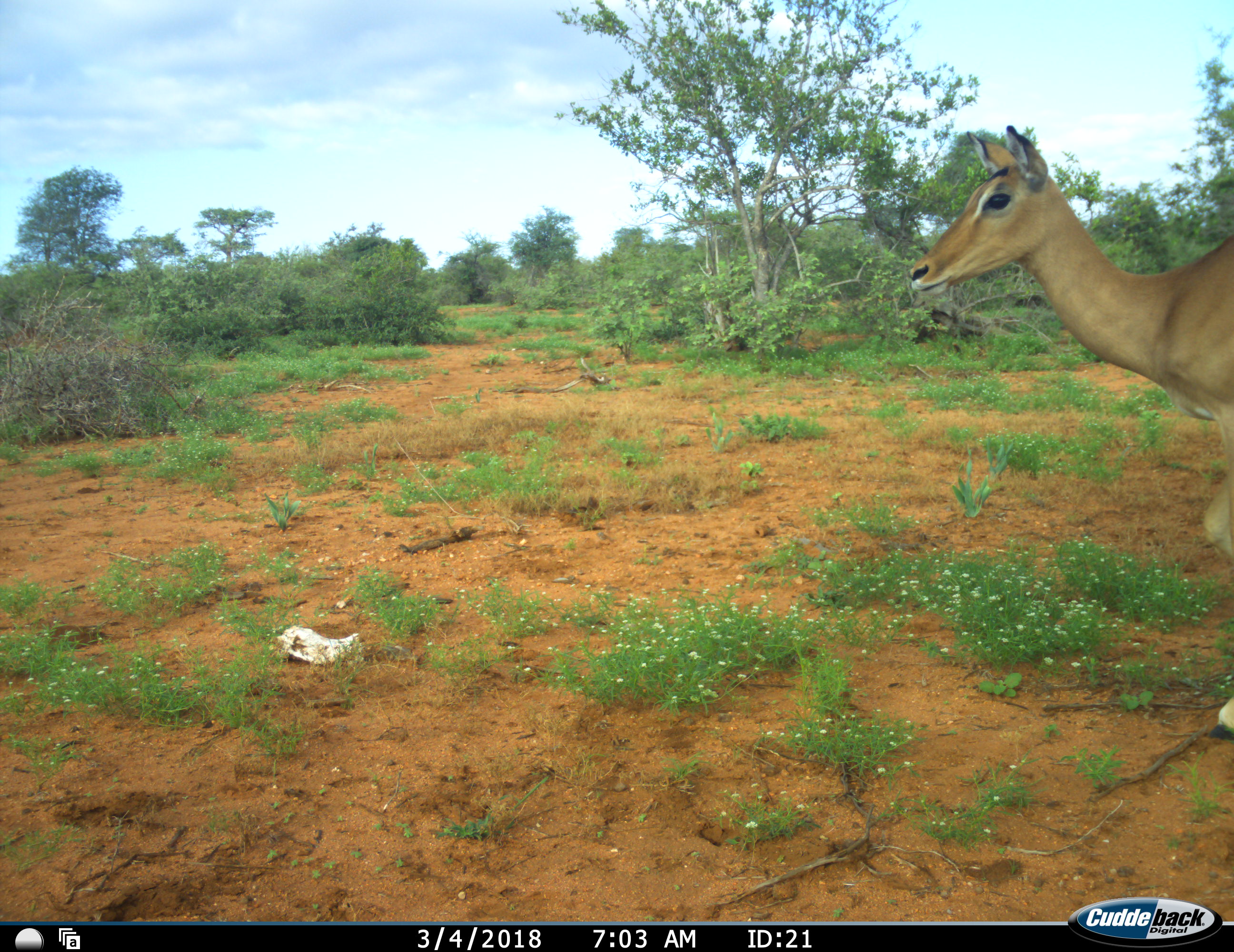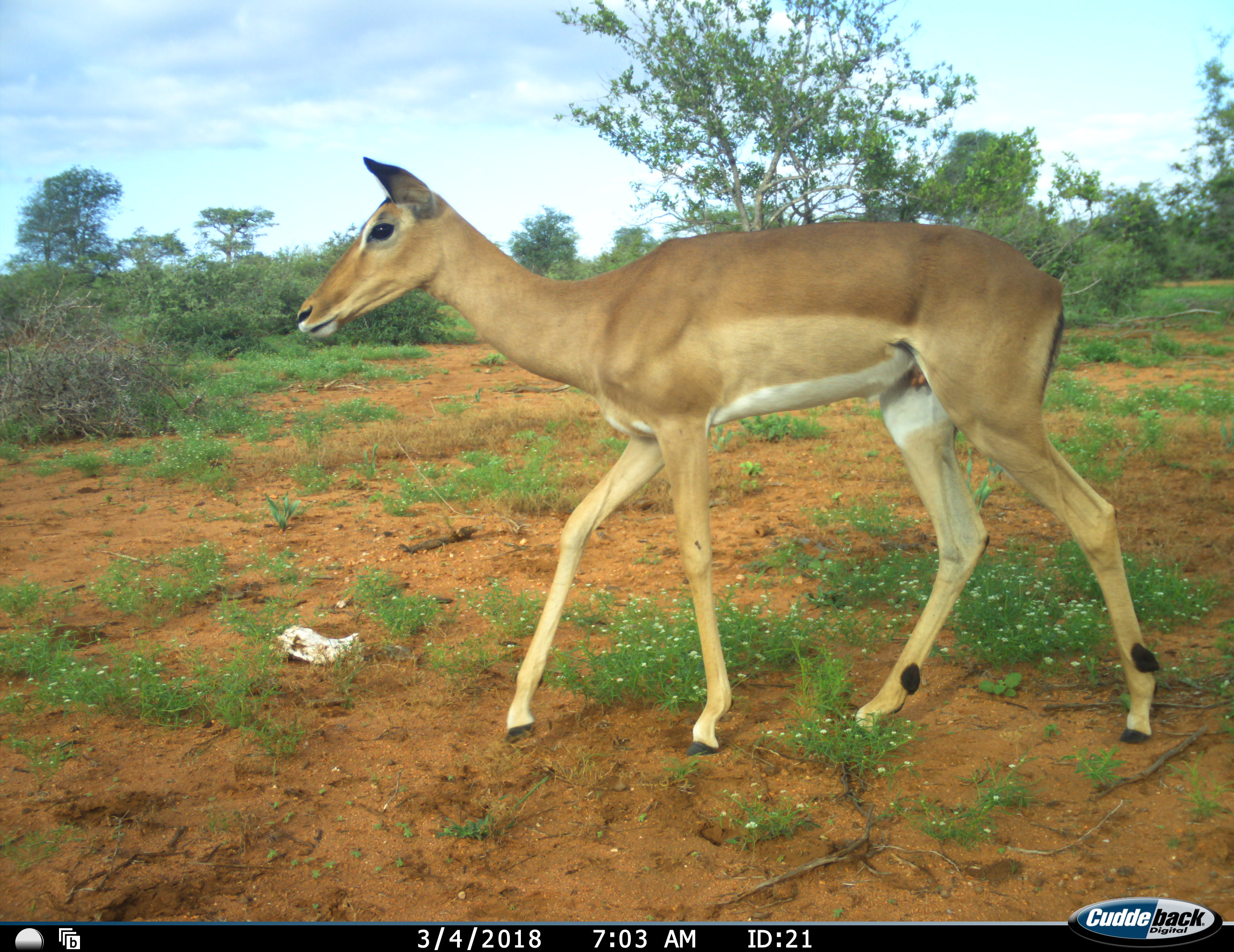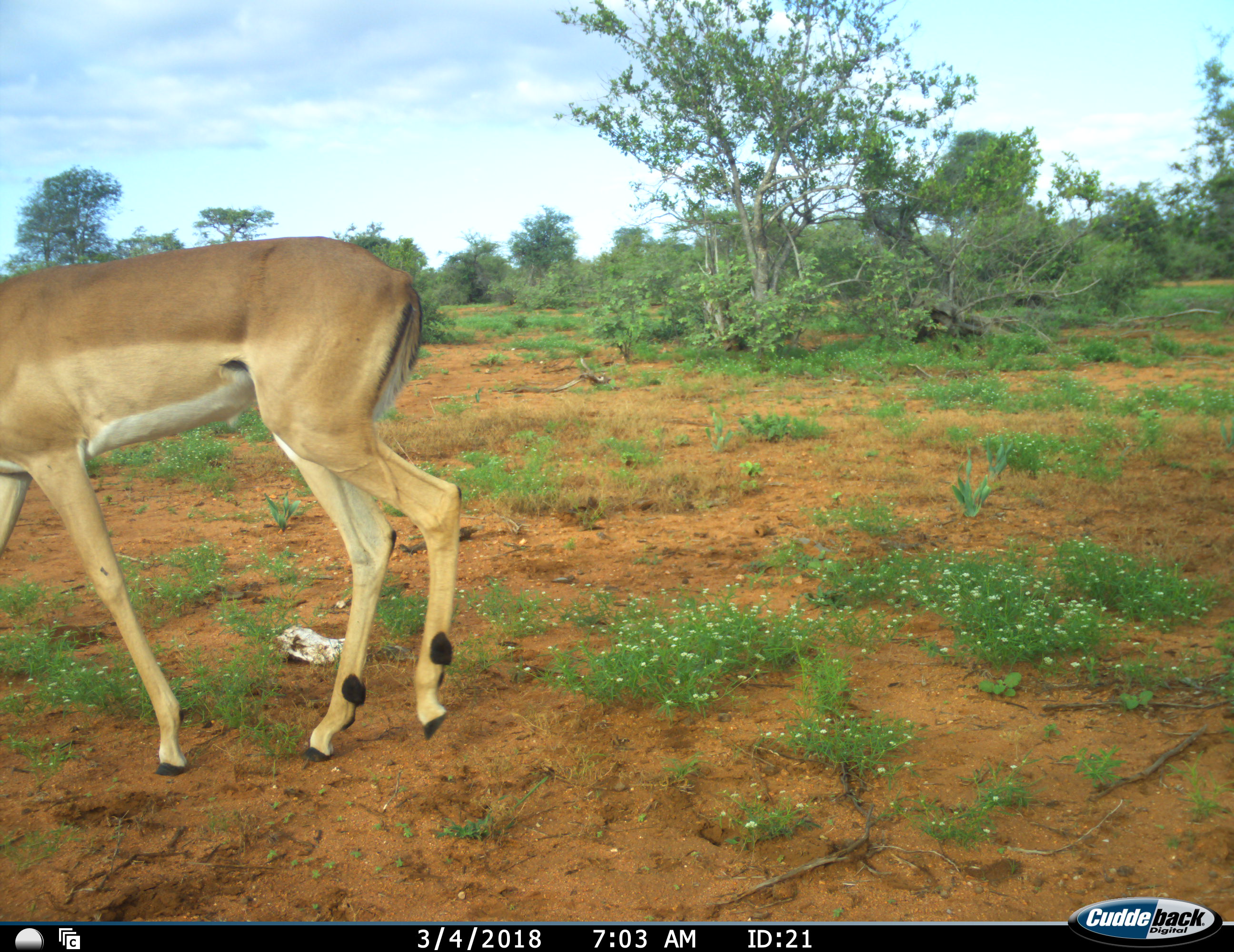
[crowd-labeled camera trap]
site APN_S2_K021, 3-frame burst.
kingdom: Animalia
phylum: Chordata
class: Mammalia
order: Artiodactyla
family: Bovidae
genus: Aepyceros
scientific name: Aepyceros melampus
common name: impala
Impala (Aepyceros melampus), count 1. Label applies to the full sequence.